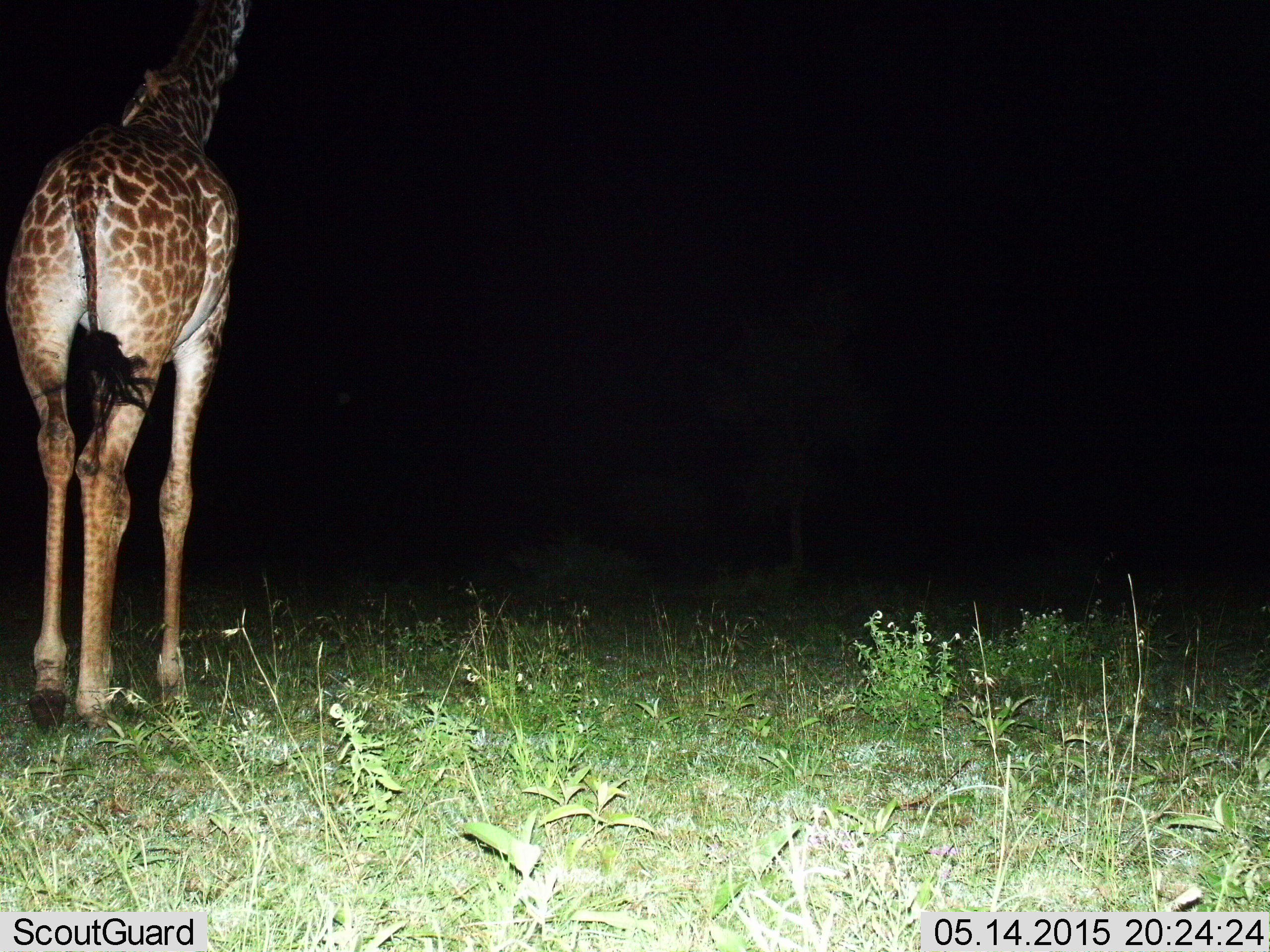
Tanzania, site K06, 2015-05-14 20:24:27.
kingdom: Animalia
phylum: Chordata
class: Mammalia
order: Artiodactyla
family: Giraffidae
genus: Giraffa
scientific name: Giraffa camelopardalis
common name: giraffe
Giraffe (Giraffa camelopardalis), count 1. Behavior (volunteer vote fractions): standing 20%, resting 0%, moving 80%, interacting 0%. Young present (vote fraction): 0%. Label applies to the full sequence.